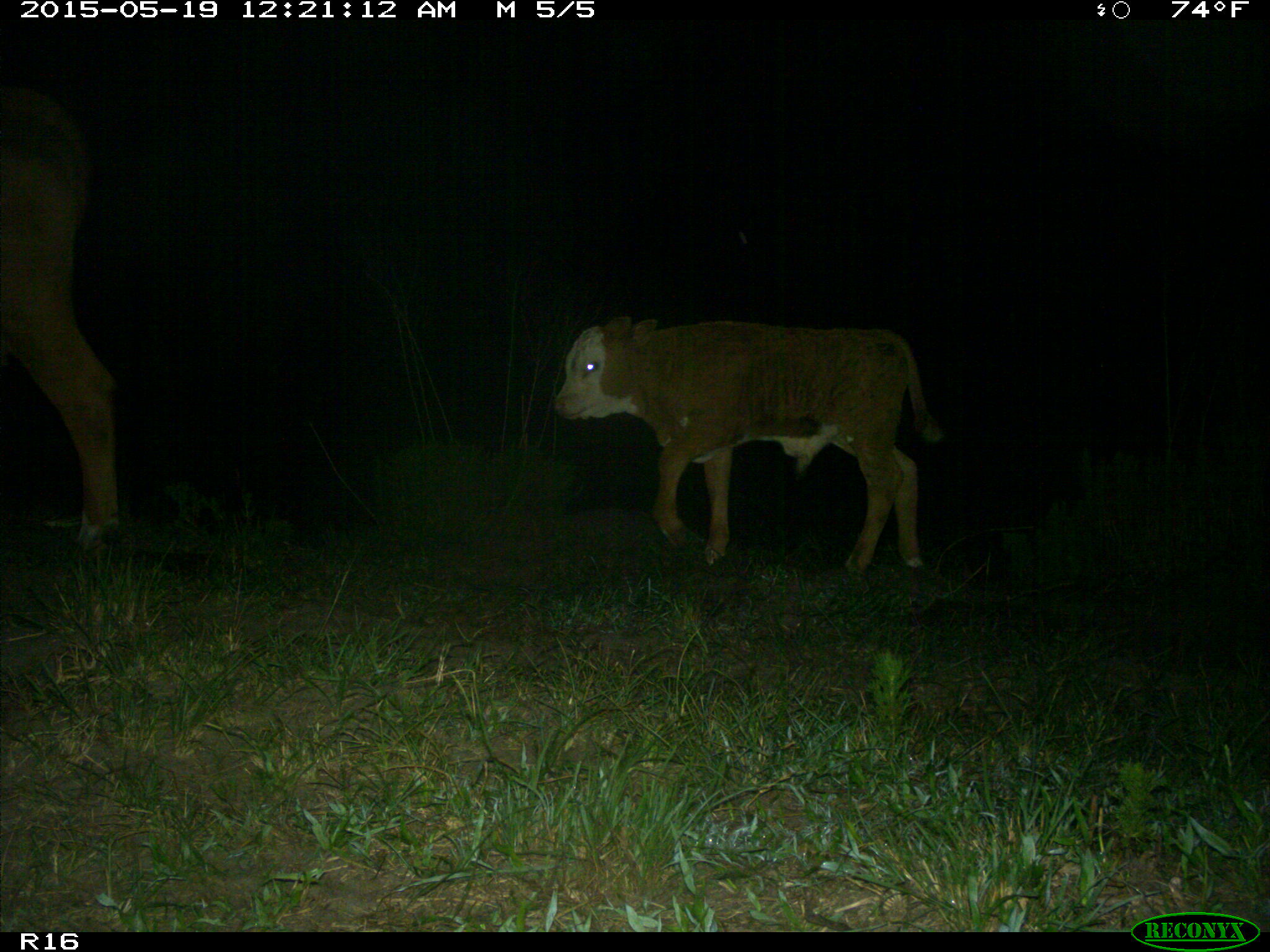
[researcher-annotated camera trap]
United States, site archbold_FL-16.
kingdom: Animalia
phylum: Chordata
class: Mammalia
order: Artiodactyla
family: Bovidae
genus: Bos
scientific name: Bos taurus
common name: domestic cow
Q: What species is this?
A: Bos taurus (domestic cow).